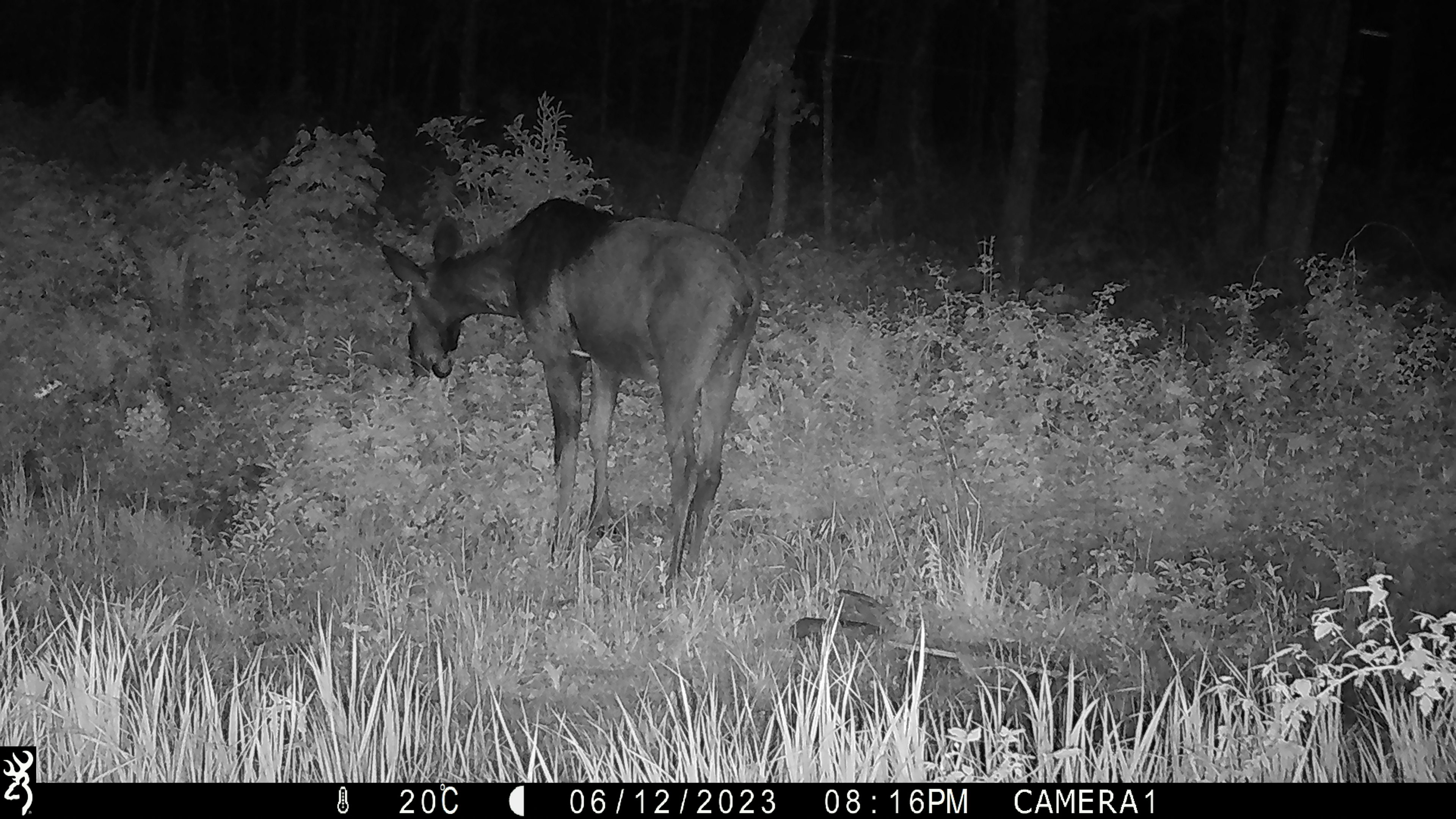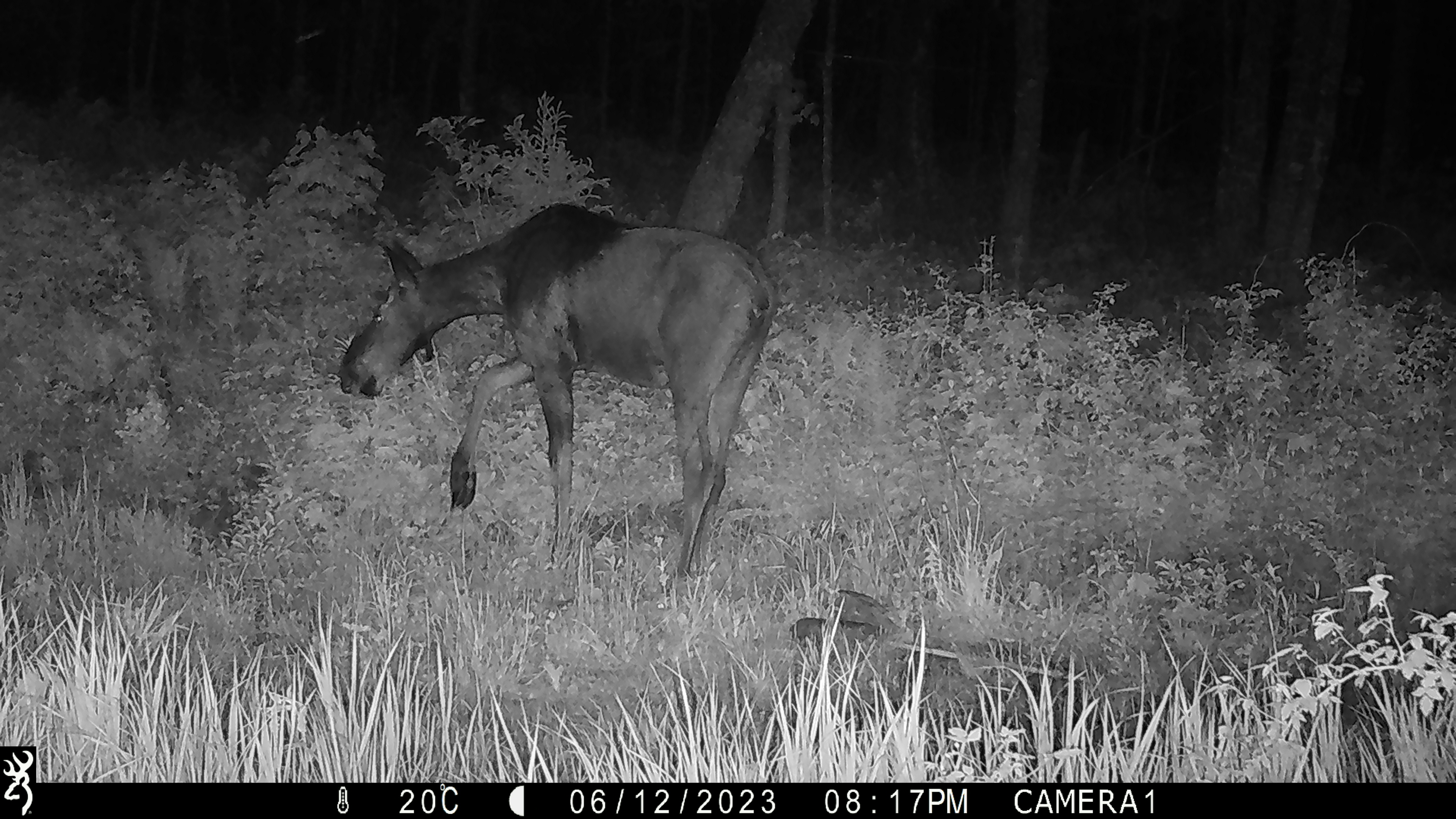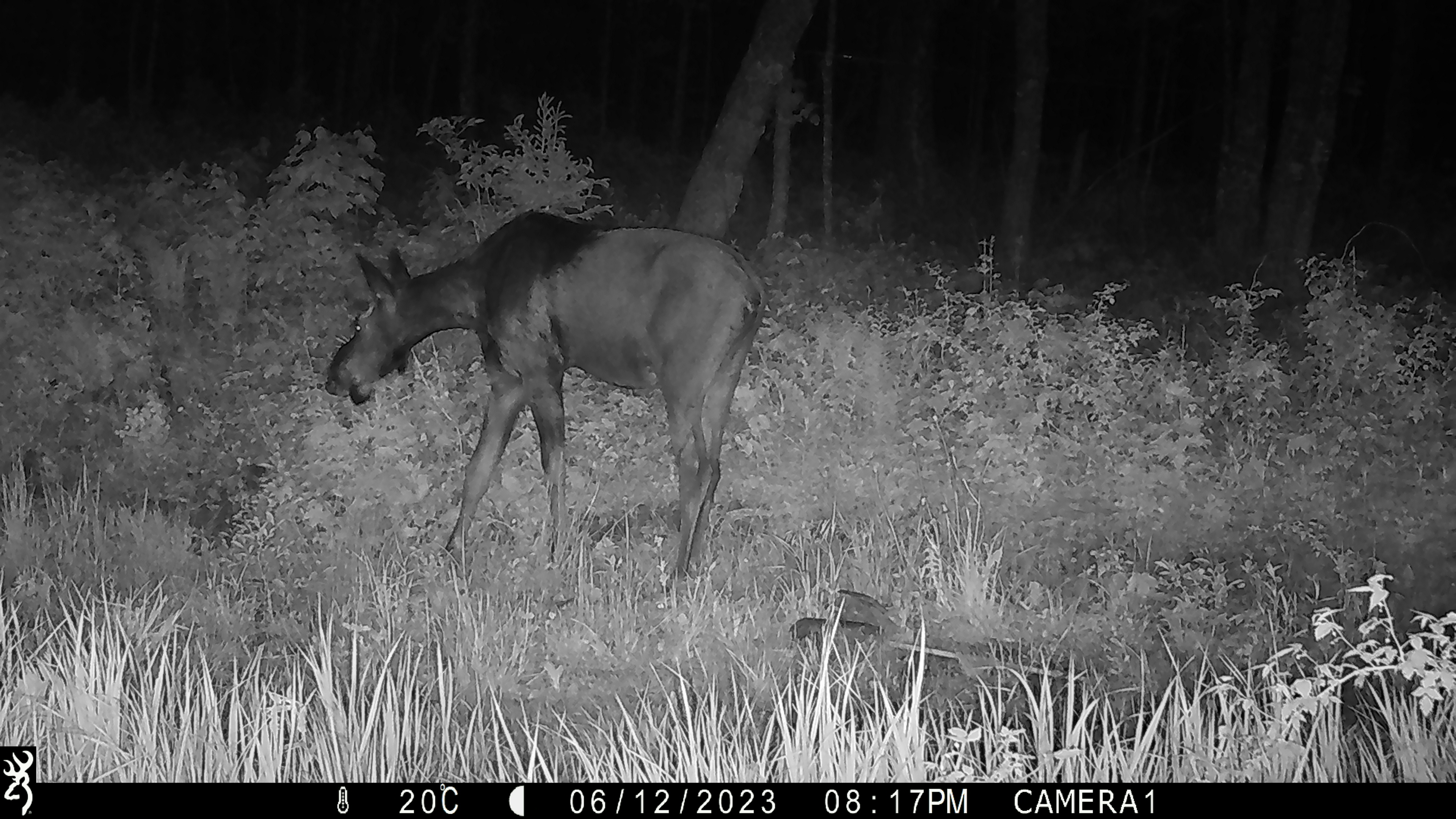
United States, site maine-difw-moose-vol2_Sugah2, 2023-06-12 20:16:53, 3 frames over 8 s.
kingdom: Animalia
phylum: Chordata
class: Mammalia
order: Artiodactyla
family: Cervidae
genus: Alces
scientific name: Alces alces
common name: moose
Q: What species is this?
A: Moose (Alces alces).